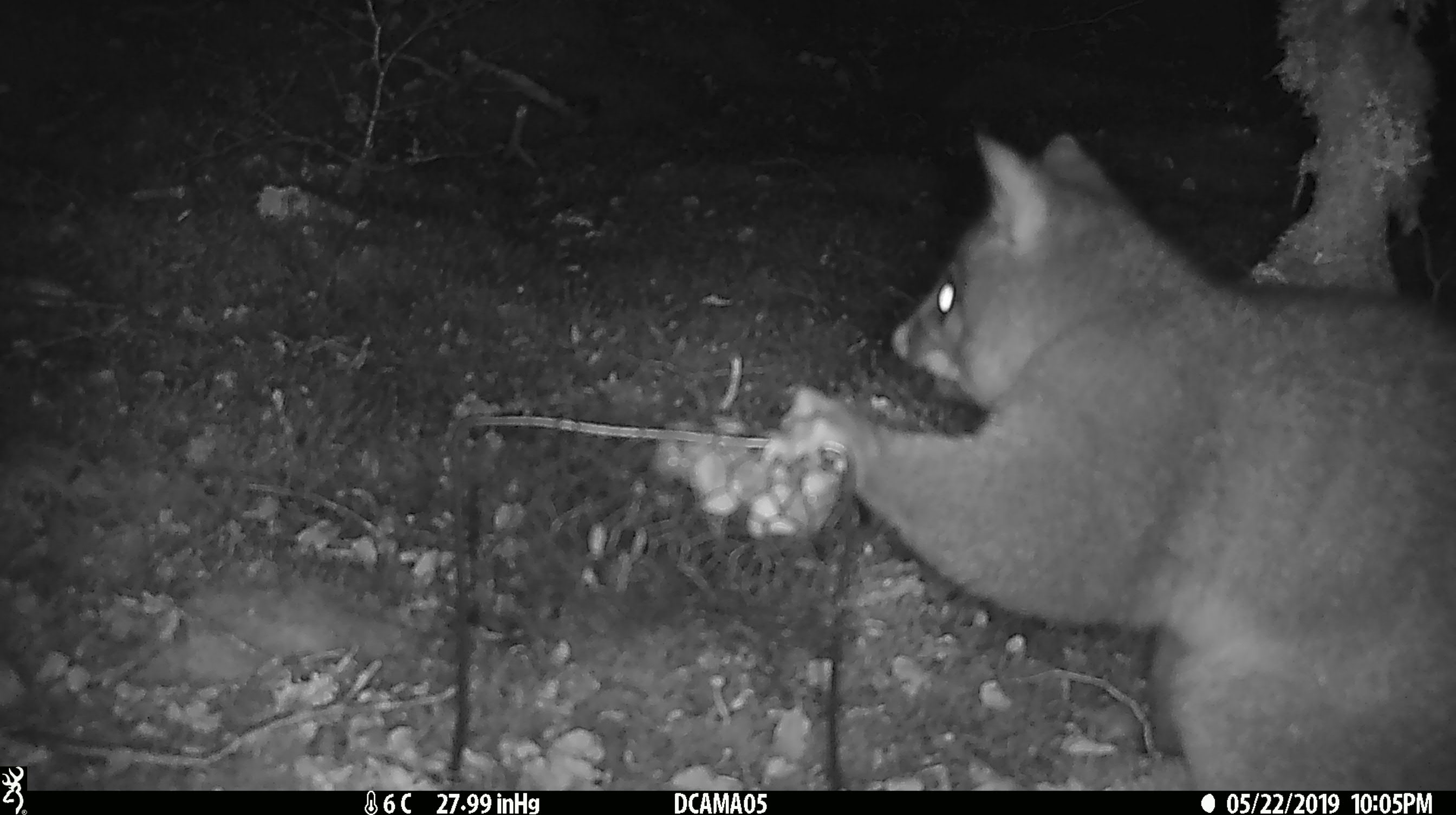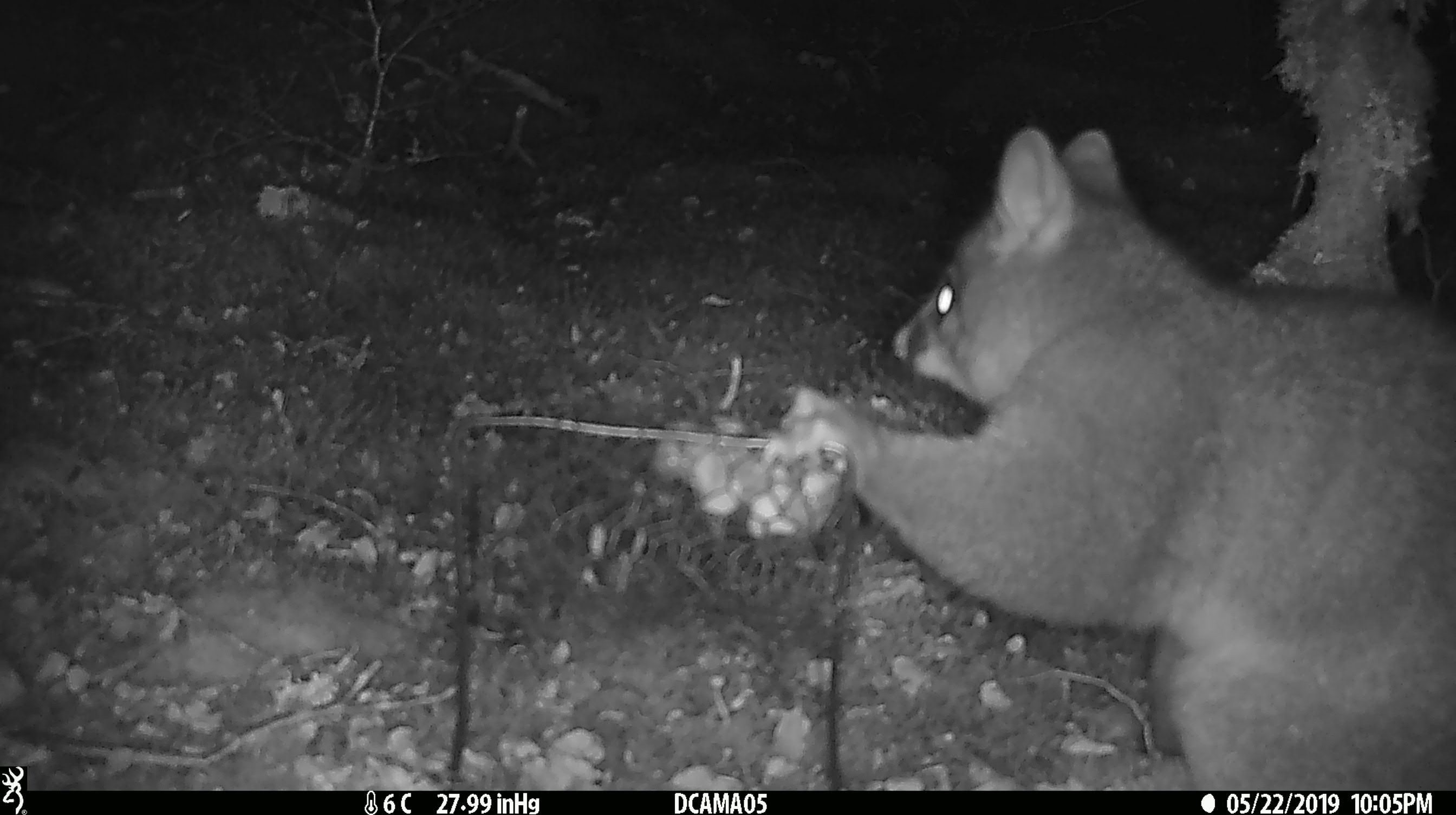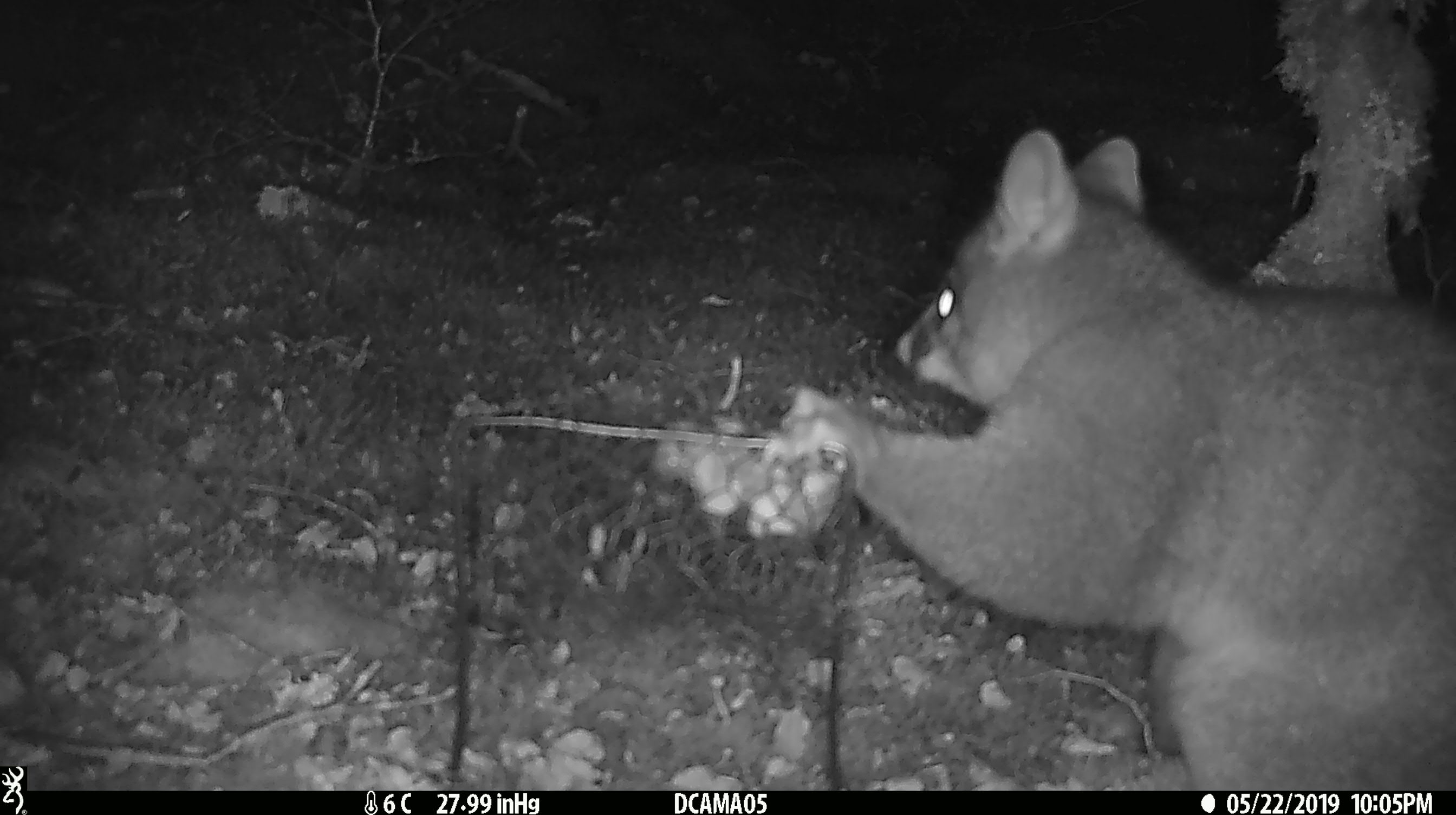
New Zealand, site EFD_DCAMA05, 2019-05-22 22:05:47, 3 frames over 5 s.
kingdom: Animalia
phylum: Chordata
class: Mammalia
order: Diprotodontia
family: Phalangeridae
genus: Trichosurus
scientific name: Trichosurus vulpecula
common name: common brushtail possum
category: possum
Possum (common brushtail possum) (Trichosurus vulpecula).